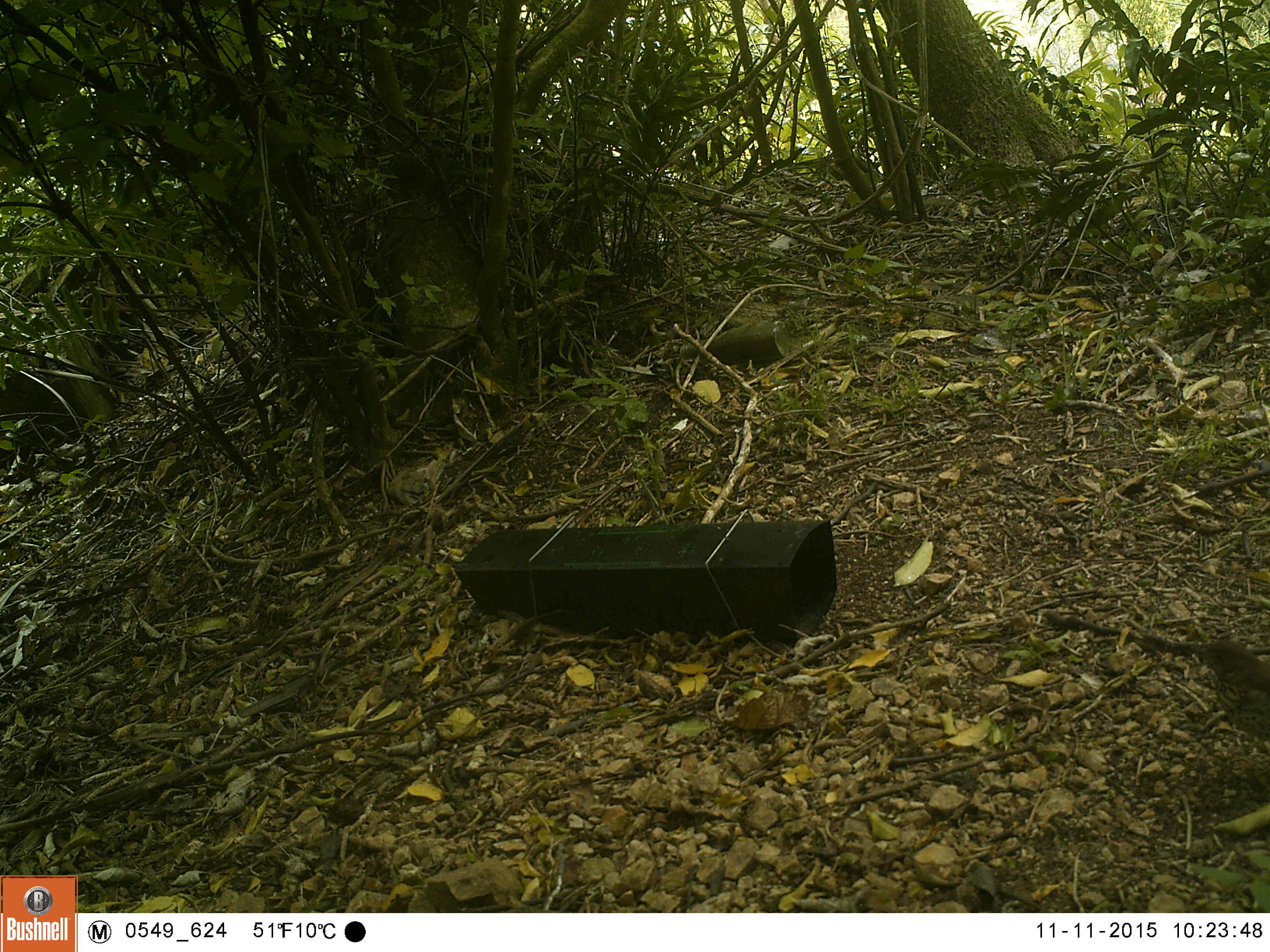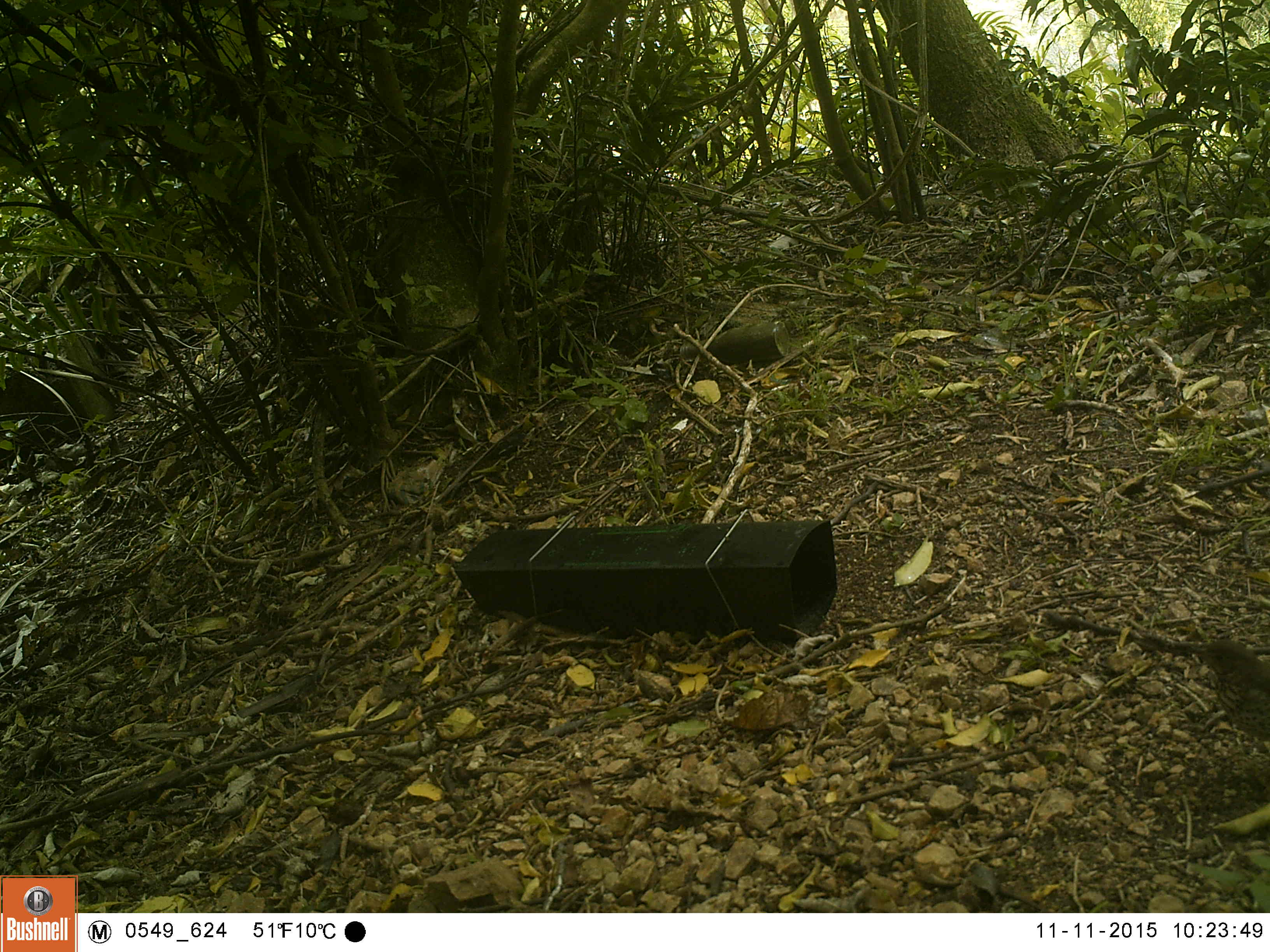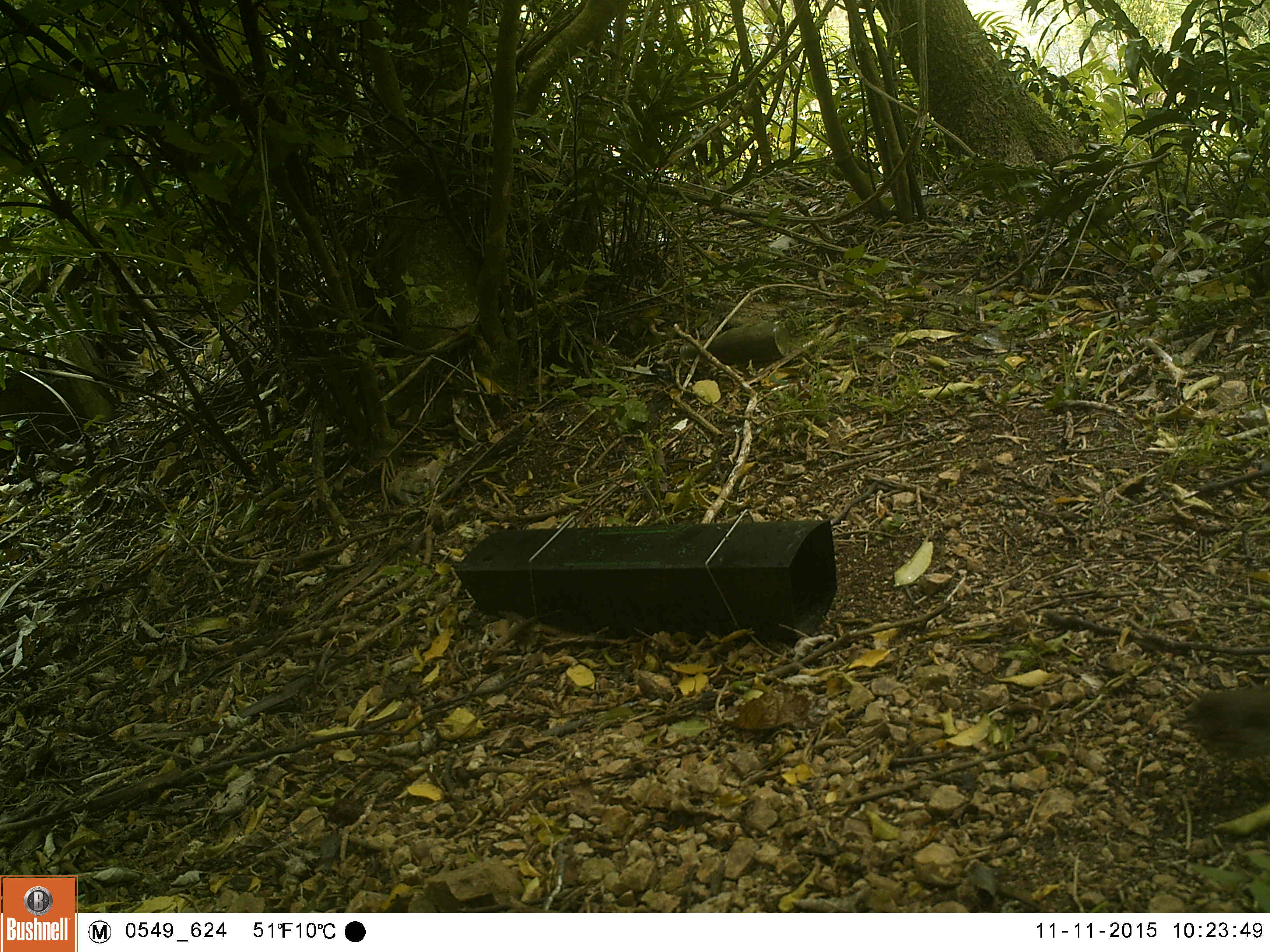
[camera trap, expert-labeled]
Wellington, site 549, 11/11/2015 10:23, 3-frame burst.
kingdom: Animalia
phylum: Chordata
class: Aves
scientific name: Aves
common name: bird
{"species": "bird (Aves)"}